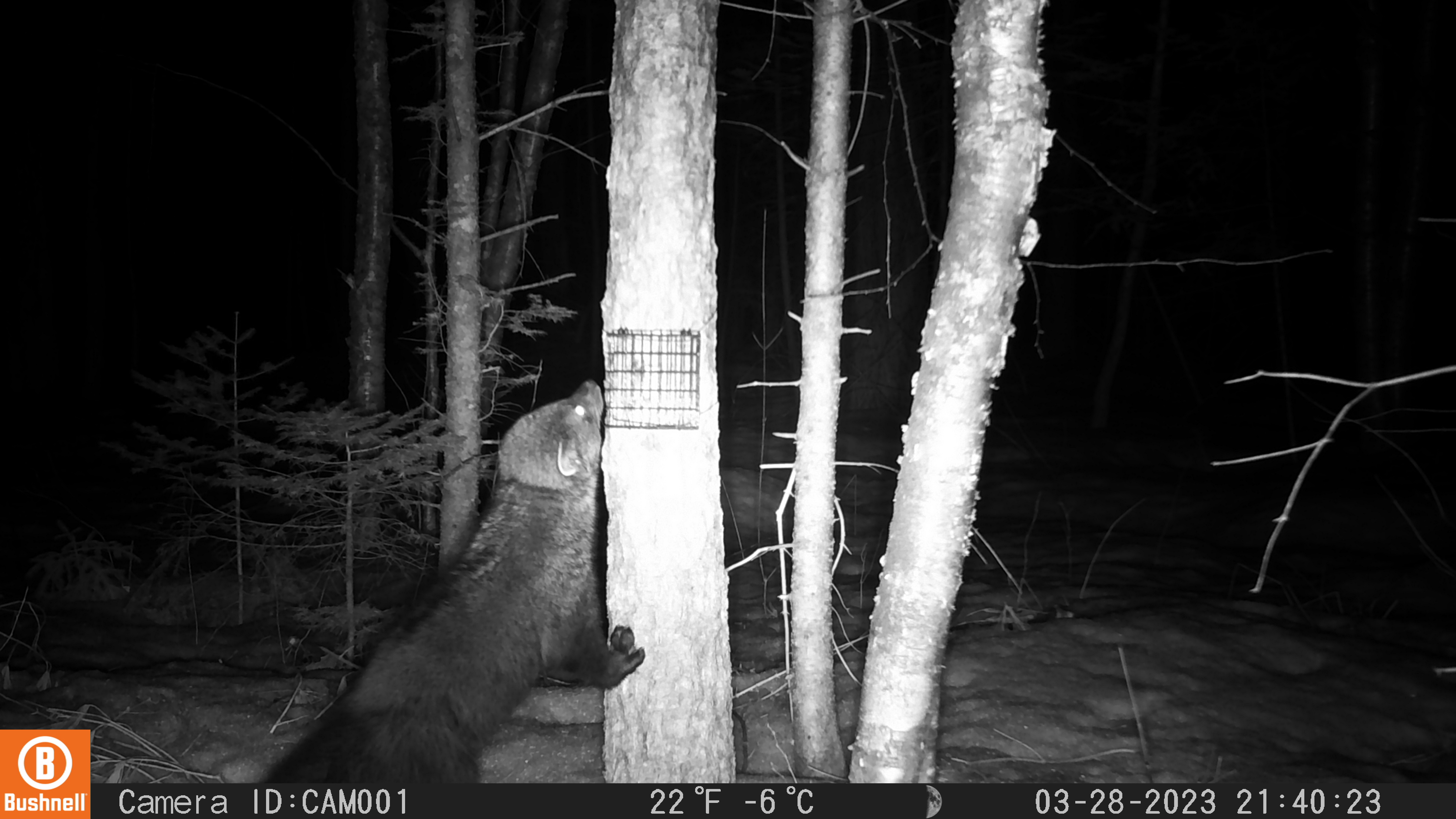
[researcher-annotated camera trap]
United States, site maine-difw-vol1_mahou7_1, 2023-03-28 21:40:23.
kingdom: Animalia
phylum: Chordata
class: Mammalia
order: Carnivora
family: Mustelidae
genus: Pekania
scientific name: Pekania pennanti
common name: fisher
Fisher (Pekania pennanti).